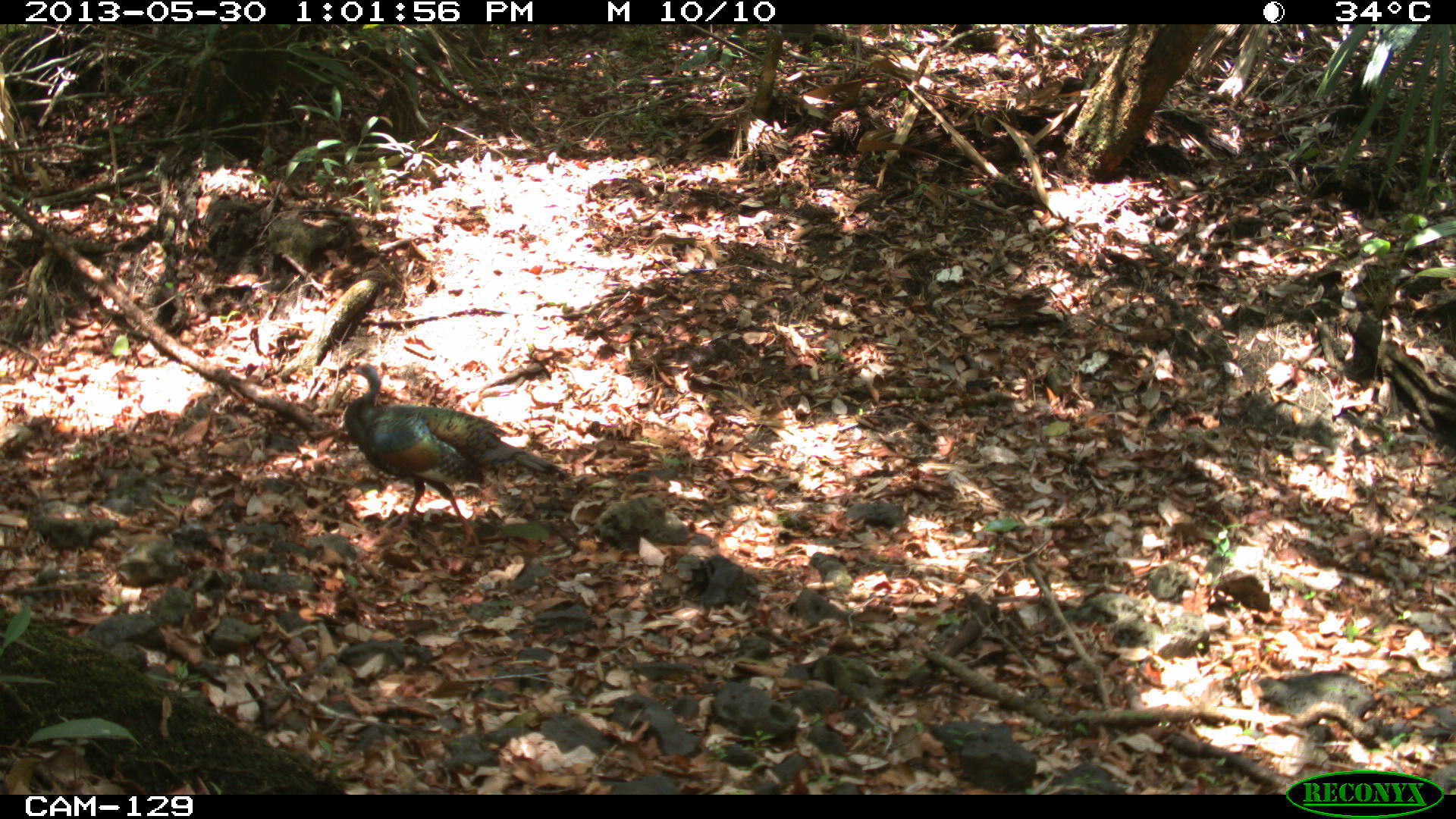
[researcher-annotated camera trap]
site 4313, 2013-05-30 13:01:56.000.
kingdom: Animalia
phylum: Chordata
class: Aves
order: Galliformes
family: Phasianidae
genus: Meleagris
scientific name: Meleagris ocellata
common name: ocellated turkey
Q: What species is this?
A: Meleagris ocellata (ocellated turkey).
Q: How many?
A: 1.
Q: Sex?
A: Male.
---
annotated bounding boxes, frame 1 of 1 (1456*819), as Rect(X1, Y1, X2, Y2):
meleagris ocellata: Rect(341, 364, 568, 548)